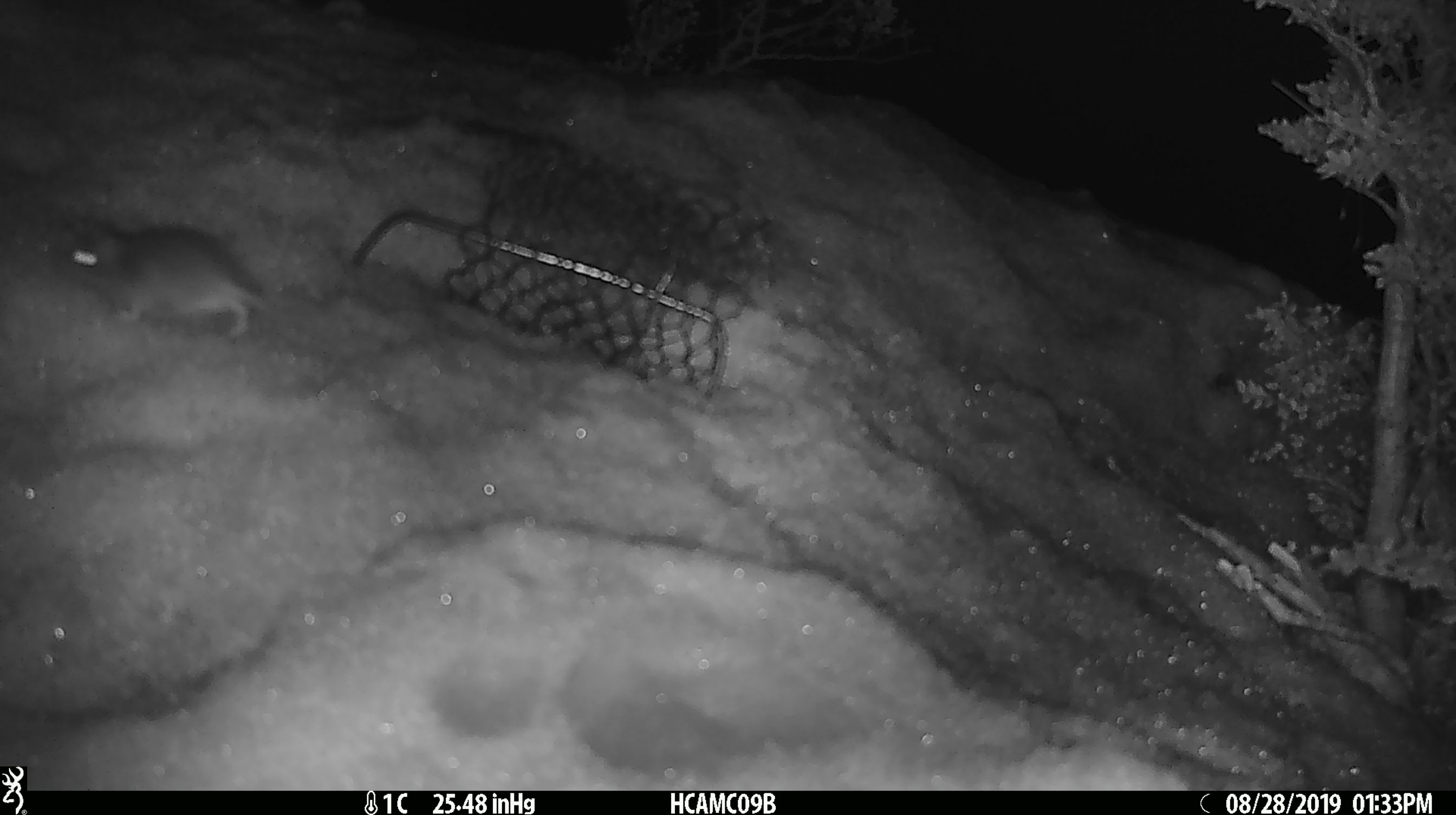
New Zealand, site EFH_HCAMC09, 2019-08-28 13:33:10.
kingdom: Animalia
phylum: Chordata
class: Mammalia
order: Rodentia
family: Muridae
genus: Mus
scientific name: Mus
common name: mouse